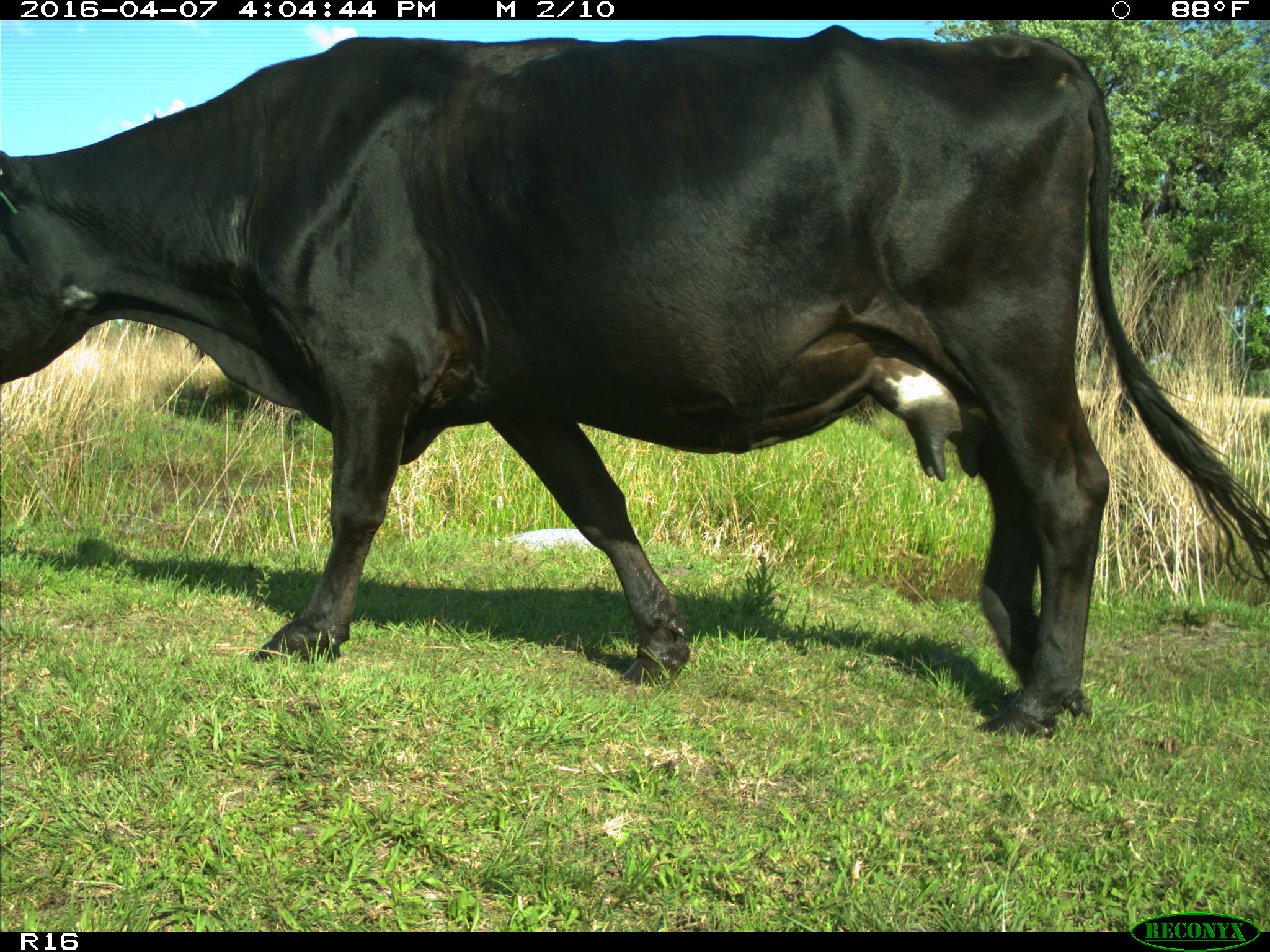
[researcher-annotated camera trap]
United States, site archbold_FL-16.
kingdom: Animalia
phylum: Chordata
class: Mammalia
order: Artiodactyla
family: Bovidae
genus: Bos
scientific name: Bos taurus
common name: domestic cow